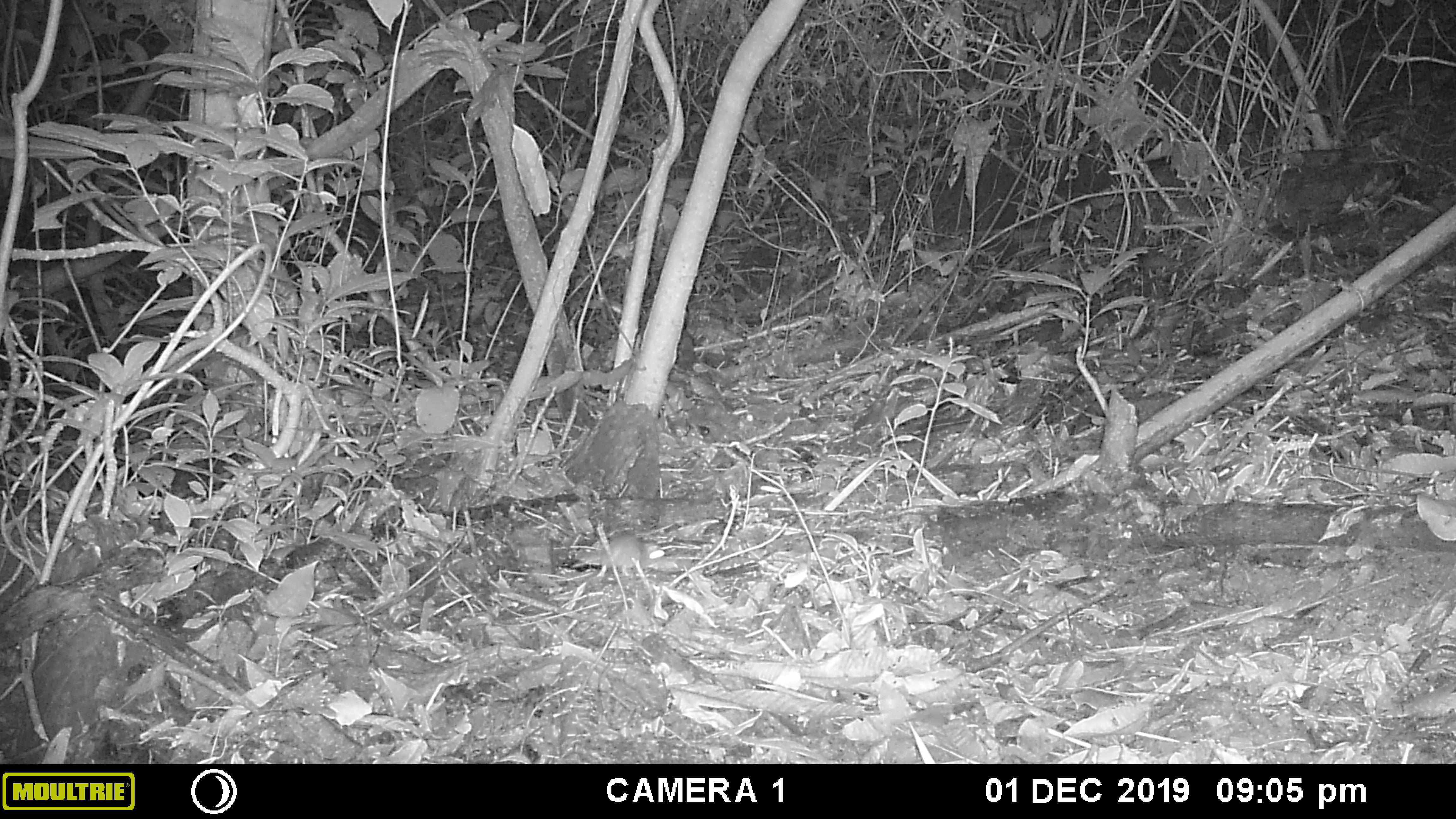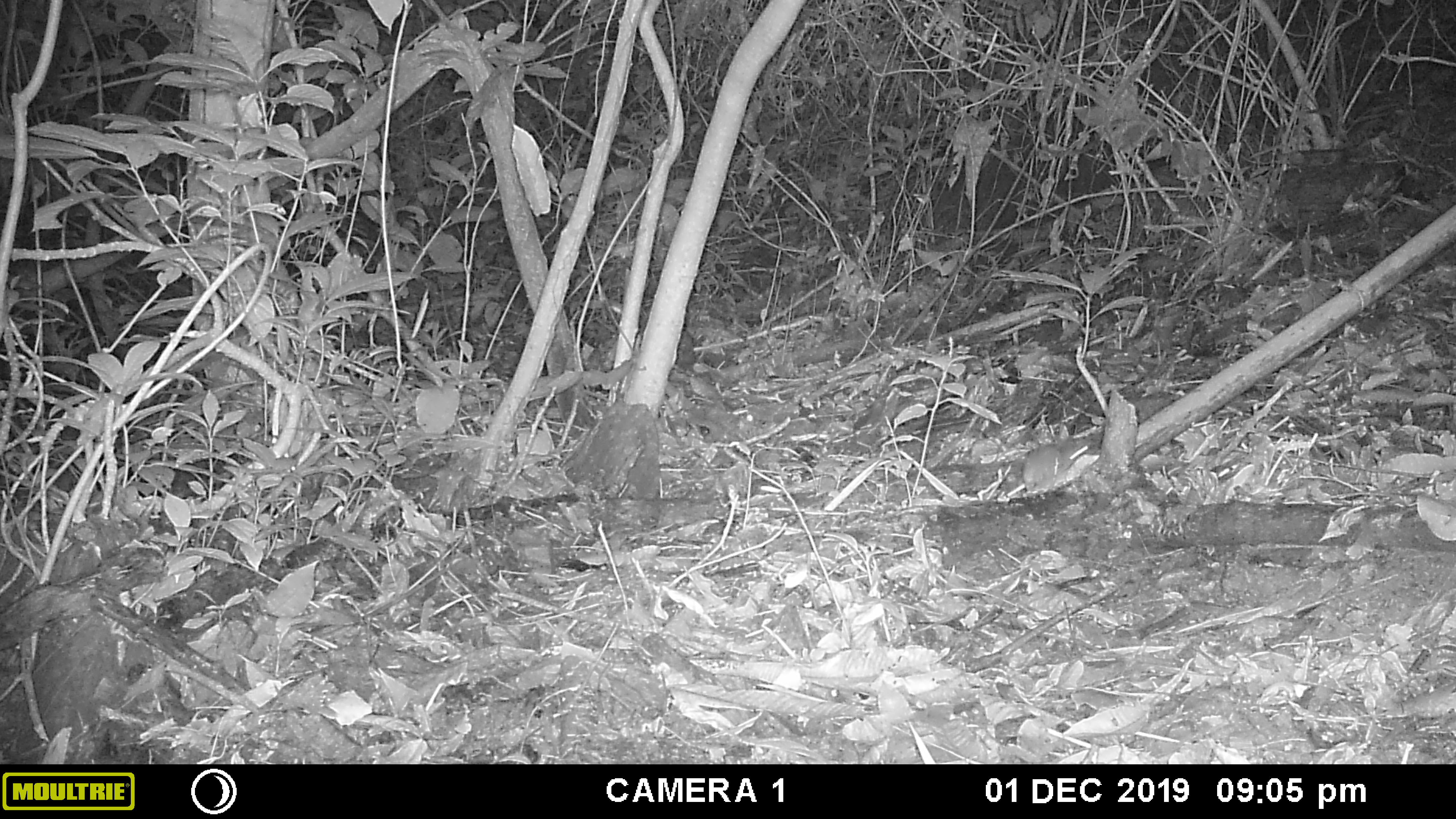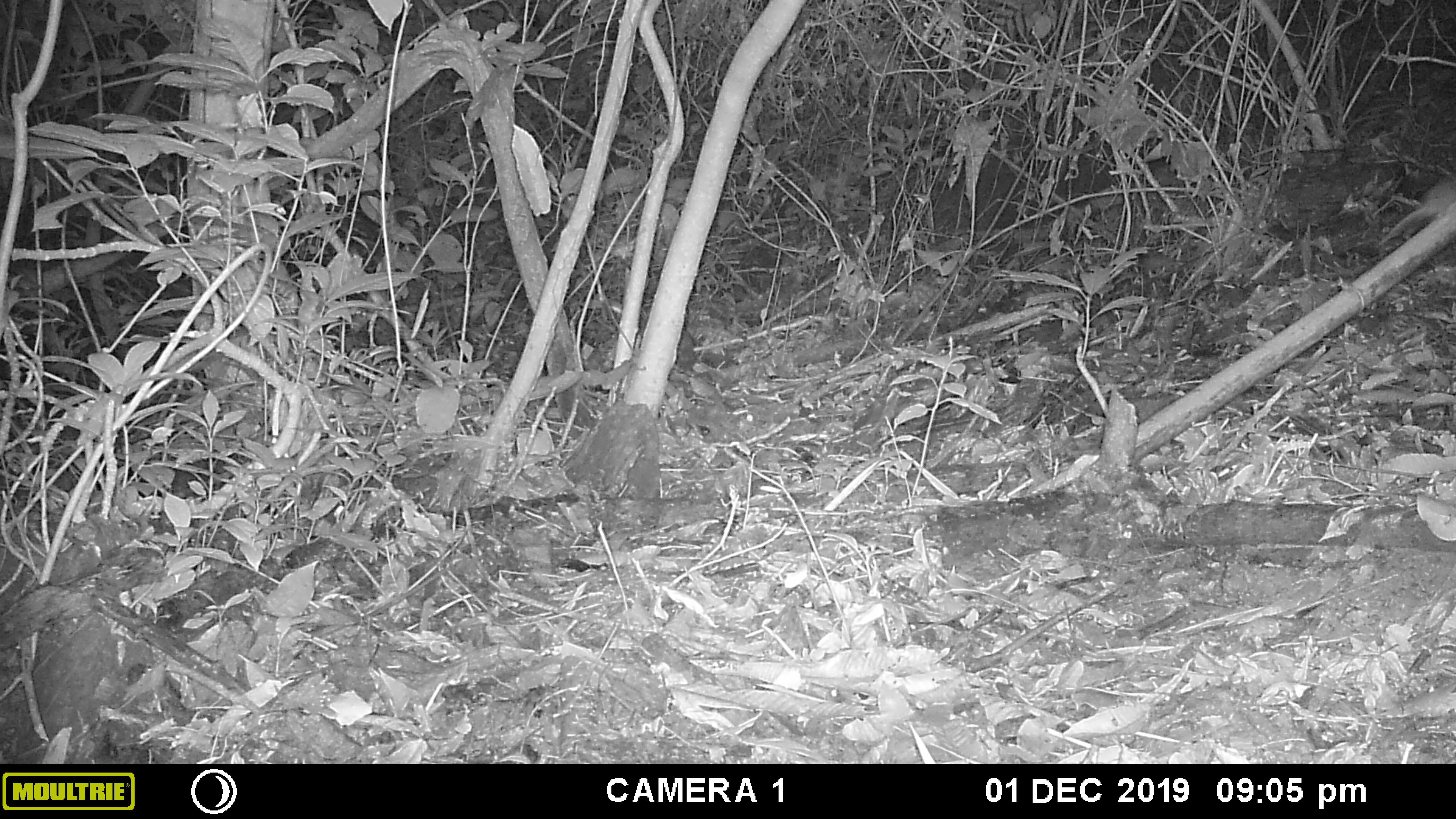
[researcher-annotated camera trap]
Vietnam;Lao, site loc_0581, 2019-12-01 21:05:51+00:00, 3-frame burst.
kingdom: Animalia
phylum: Chordata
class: Mammalia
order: Rodentia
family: Muridae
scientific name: Muridae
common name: old-world mice and rats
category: unidentified murid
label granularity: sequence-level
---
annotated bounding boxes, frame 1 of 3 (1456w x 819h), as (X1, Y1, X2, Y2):
unidentified murid: (573, 533, 665, 574)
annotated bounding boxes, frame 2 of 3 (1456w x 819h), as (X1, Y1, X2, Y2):
unidentified murid: (1022, 443, 1089, 494)